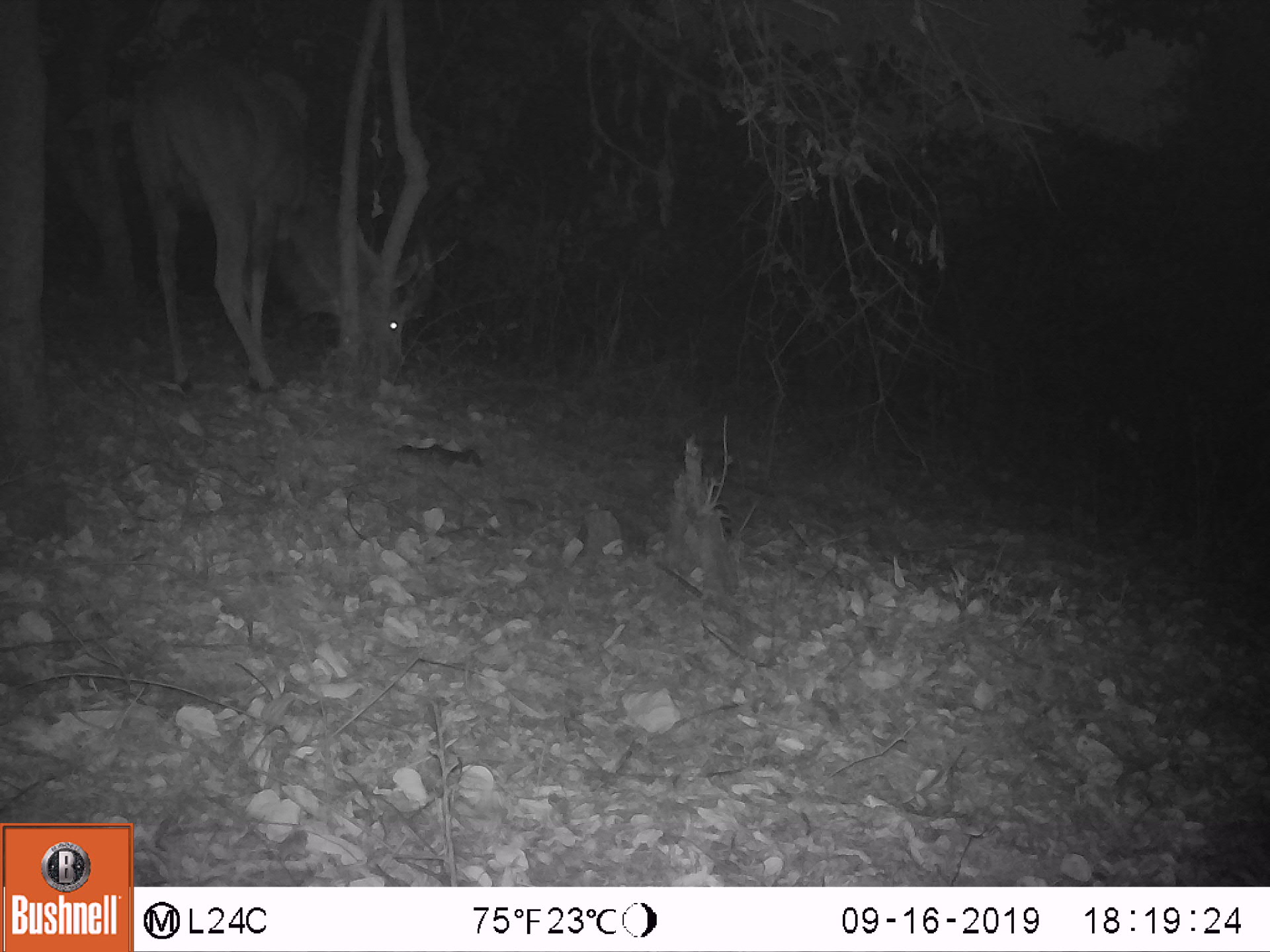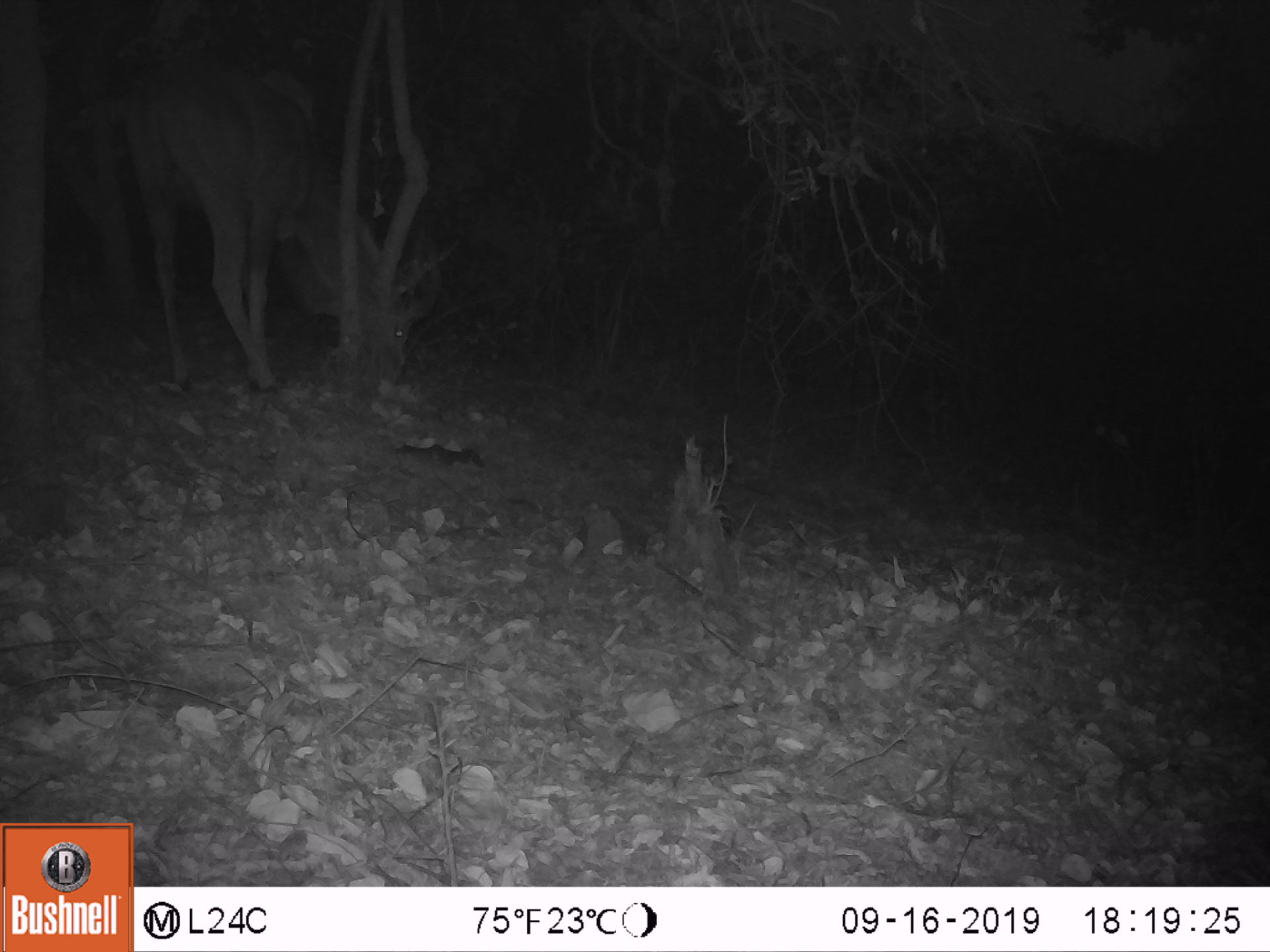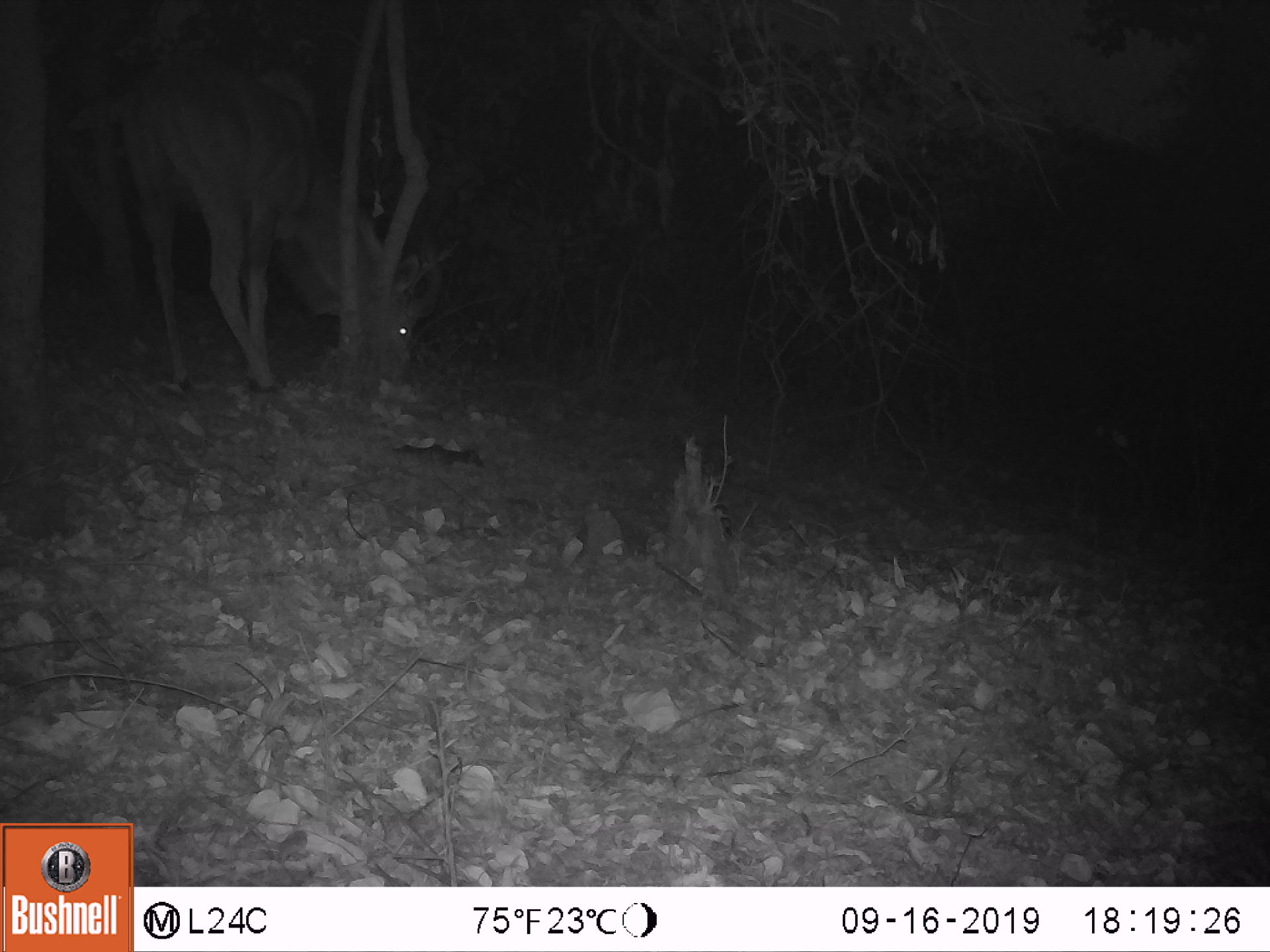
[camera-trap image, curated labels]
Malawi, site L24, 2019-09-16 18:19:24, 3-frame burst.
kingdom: Animalia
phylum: Chordata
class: Mammalia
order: Artiodactyla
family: Bovidae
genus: Tragelaphus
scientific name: Tragelaphus strepsiceros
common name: greater kudu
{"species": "greater kudu (Tragelaphus strepsiceros)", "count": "1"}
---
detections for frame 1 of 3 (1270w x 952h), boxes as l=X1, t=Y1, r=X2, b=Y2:
greater kudu: l=116, t=47, r=440, b=409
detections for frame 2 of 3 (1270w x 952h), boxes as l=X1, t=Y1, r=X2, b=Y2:
greater kudu: l=106, t=45, r=430, b=399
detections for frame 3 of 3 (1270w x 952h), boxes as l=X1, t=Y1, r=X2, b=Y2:
greater kudu: l=121, t=30, r=462, b=409